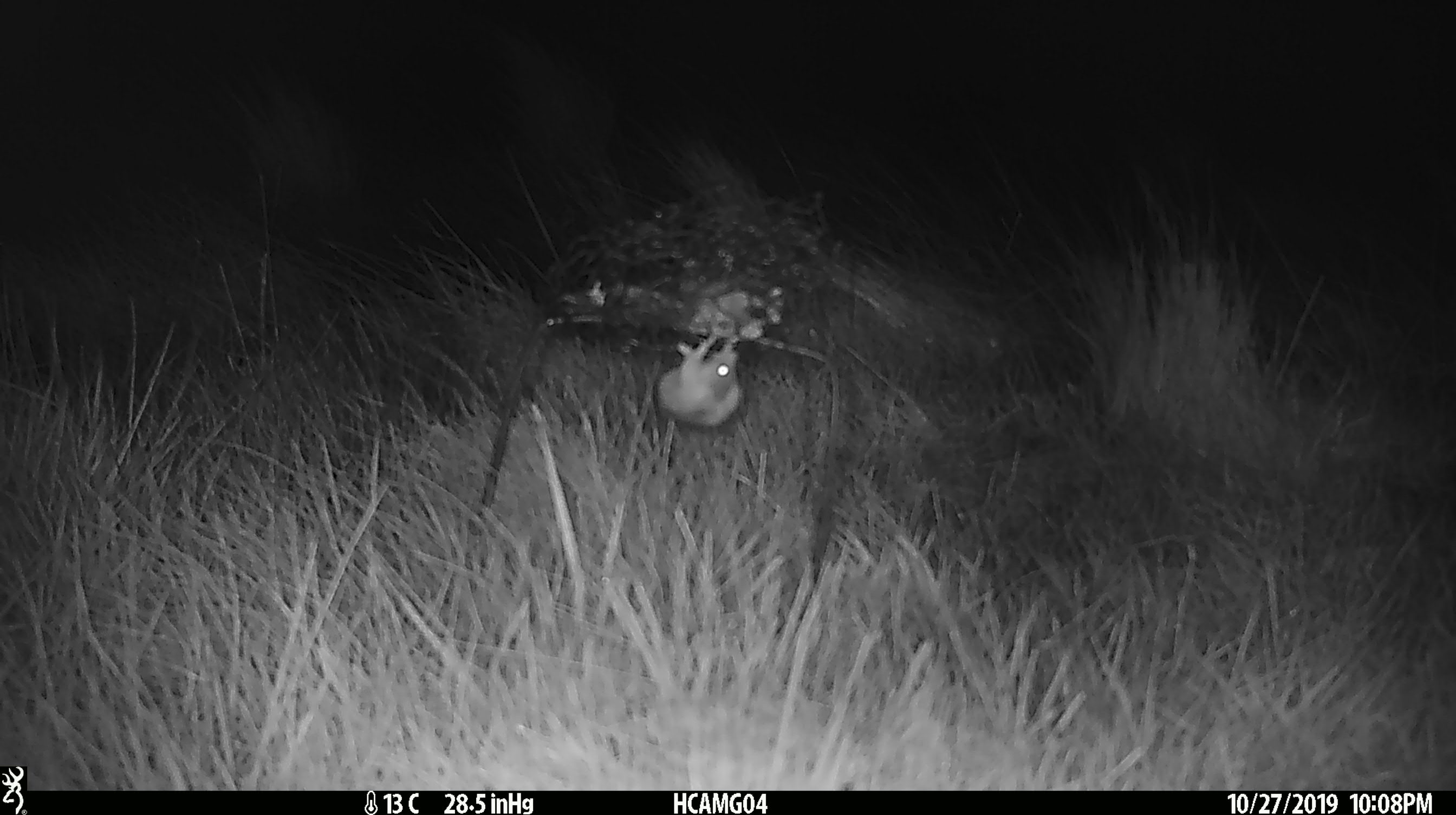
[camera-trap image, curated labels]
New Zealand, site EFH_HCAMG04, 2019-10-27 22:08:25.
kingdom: Animalia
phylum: Chordata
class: Mammalia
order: Rodentia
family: Muridae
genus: Mus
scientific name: Mus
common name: mouse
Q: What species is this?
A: Mouse (Mus).